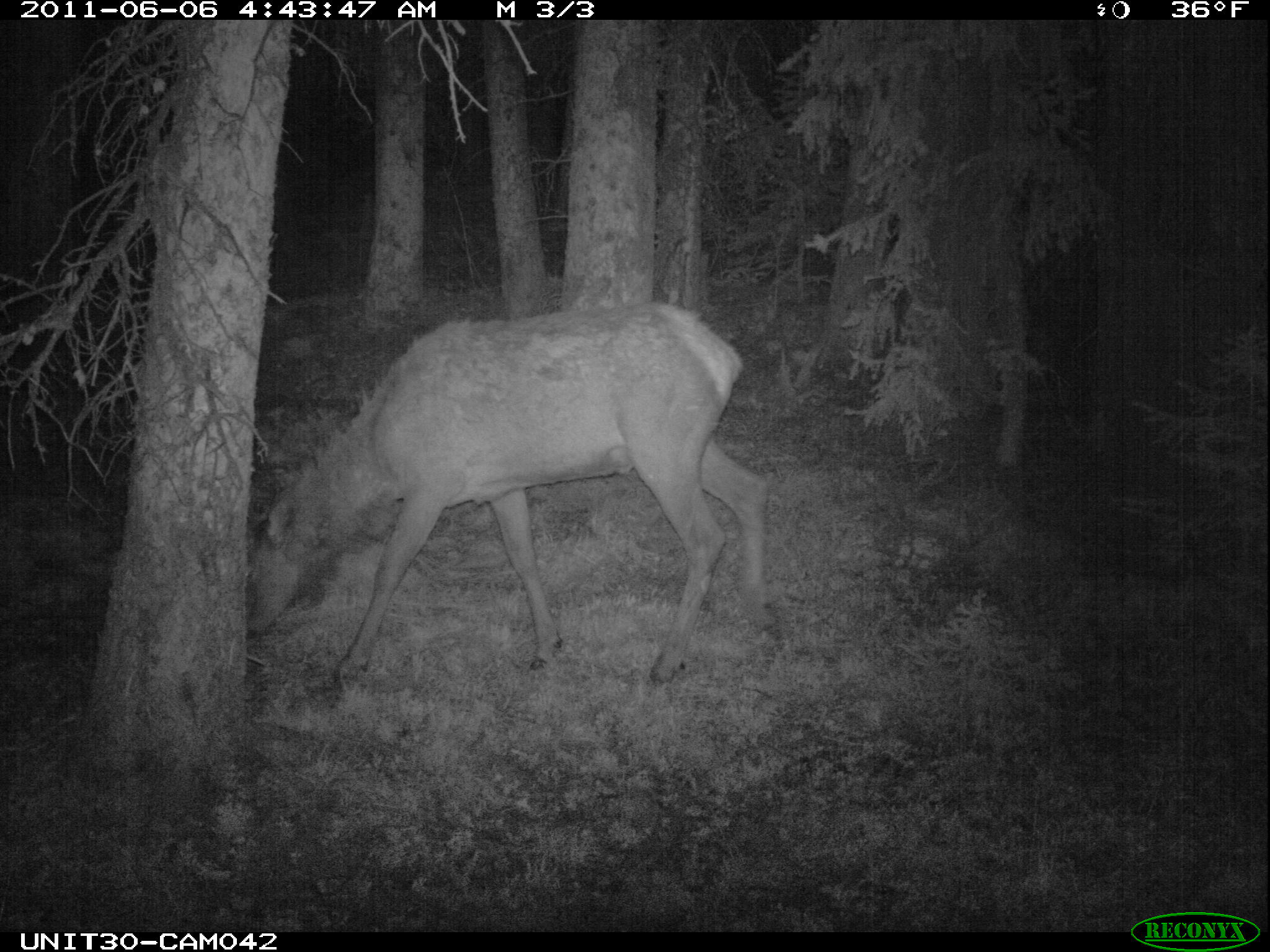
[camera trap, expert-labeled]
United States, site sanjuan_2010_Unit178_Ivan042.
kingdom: Animalia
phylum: Chordata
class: Mammalia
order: Artiodactyla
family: Cervidae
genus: Cervus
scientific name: Cervus elaphus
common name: red deer